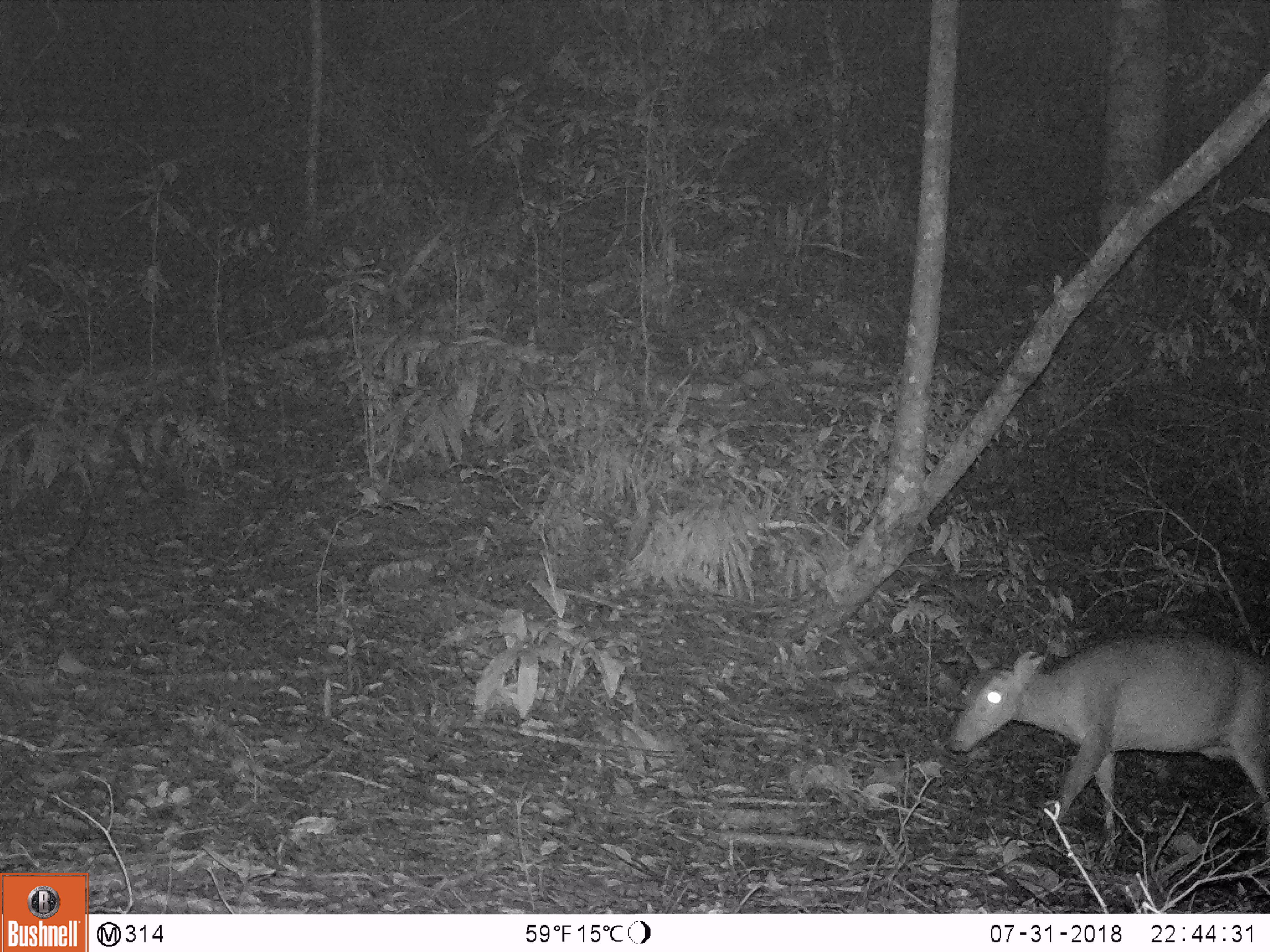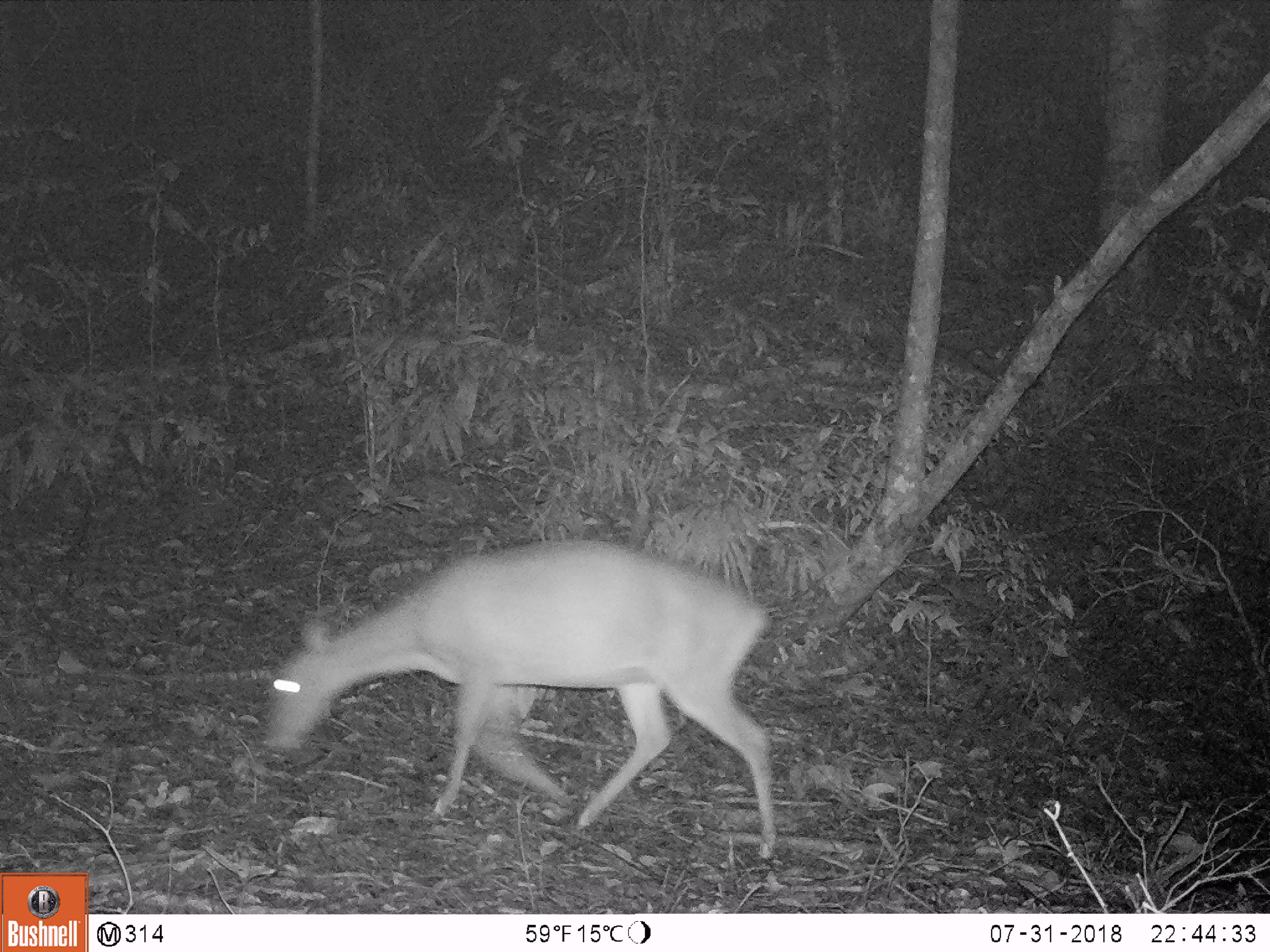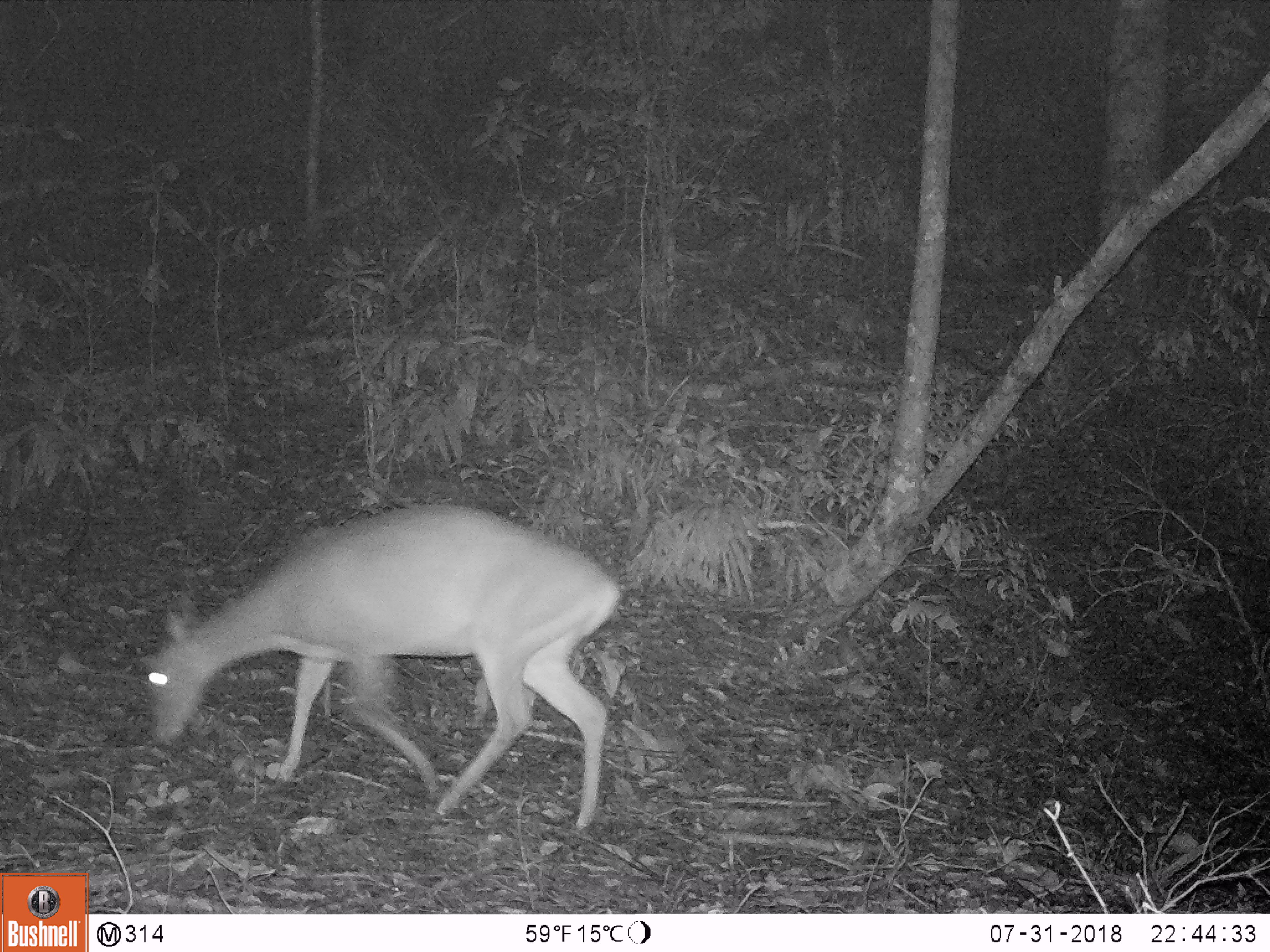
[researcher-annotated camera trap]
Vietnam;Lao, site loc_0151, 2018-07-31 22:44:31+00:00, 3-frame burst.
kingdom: Animalia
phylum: Chordata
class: Mammalia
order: Artiodactyla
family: Cervidae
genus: Muntiacus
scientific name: Muntiacus vuquangensis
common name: large-antlered muntjac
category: large antlered muntjac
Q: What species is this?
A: Large antlered muntjac (large-antlered muntjac) (Muntiacus vuquangensis).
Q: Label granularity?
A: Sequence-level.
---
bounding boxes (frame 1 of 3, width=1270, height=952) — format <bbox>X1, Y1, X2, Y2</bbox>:
large antlered muntjac: <bbox>947, 624, 1269, 860</bbox>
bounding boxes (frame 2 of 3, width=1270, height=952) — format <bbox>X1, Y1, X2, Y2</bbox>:
large antlered muntjac: <bbox>261, 535, 780, 865</bbox>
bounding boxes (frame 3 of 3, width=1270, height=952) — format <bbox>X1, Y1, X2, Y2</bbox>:
large antlered muntjac: <bbox>141, 503, 620, 831</bbox>